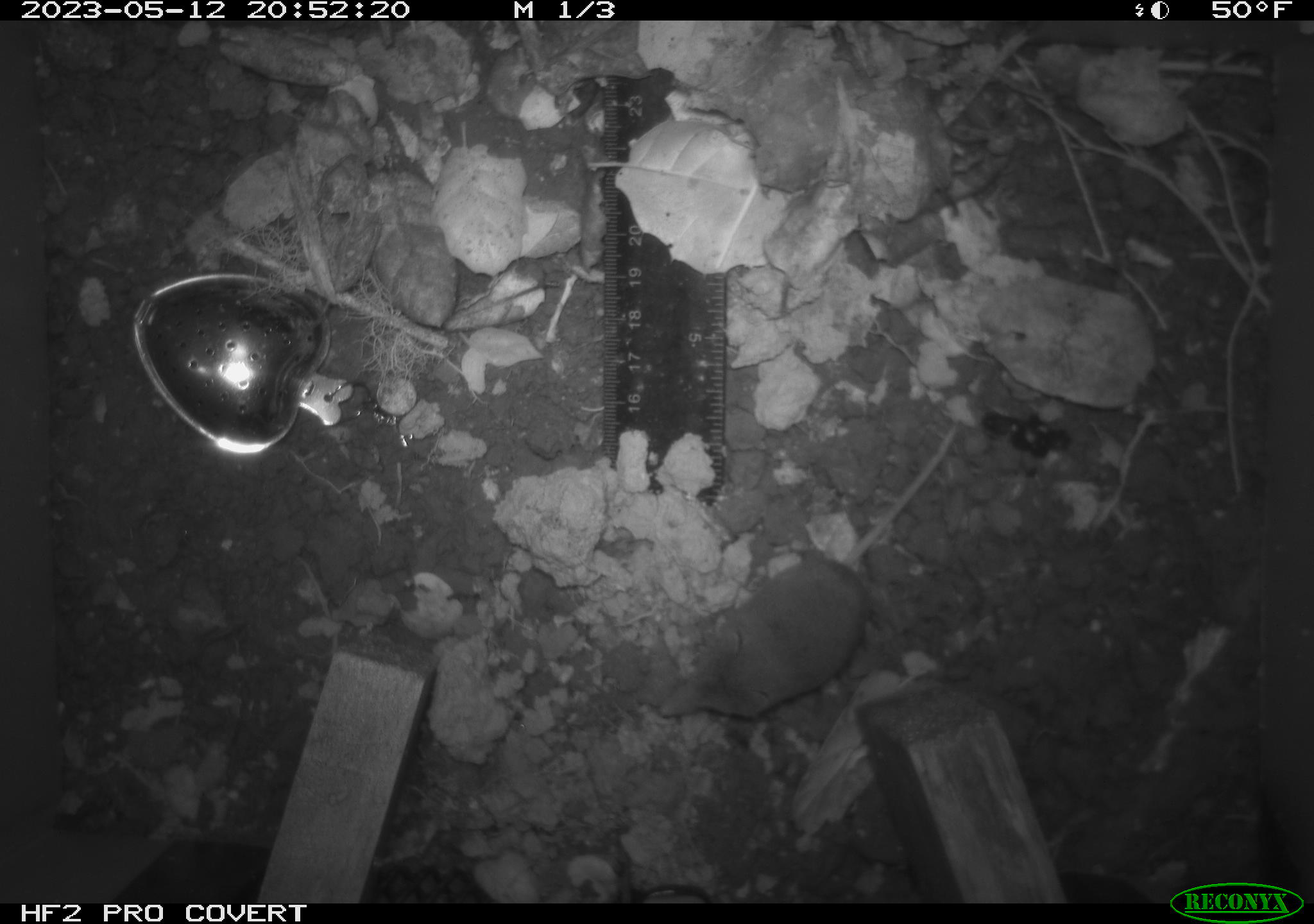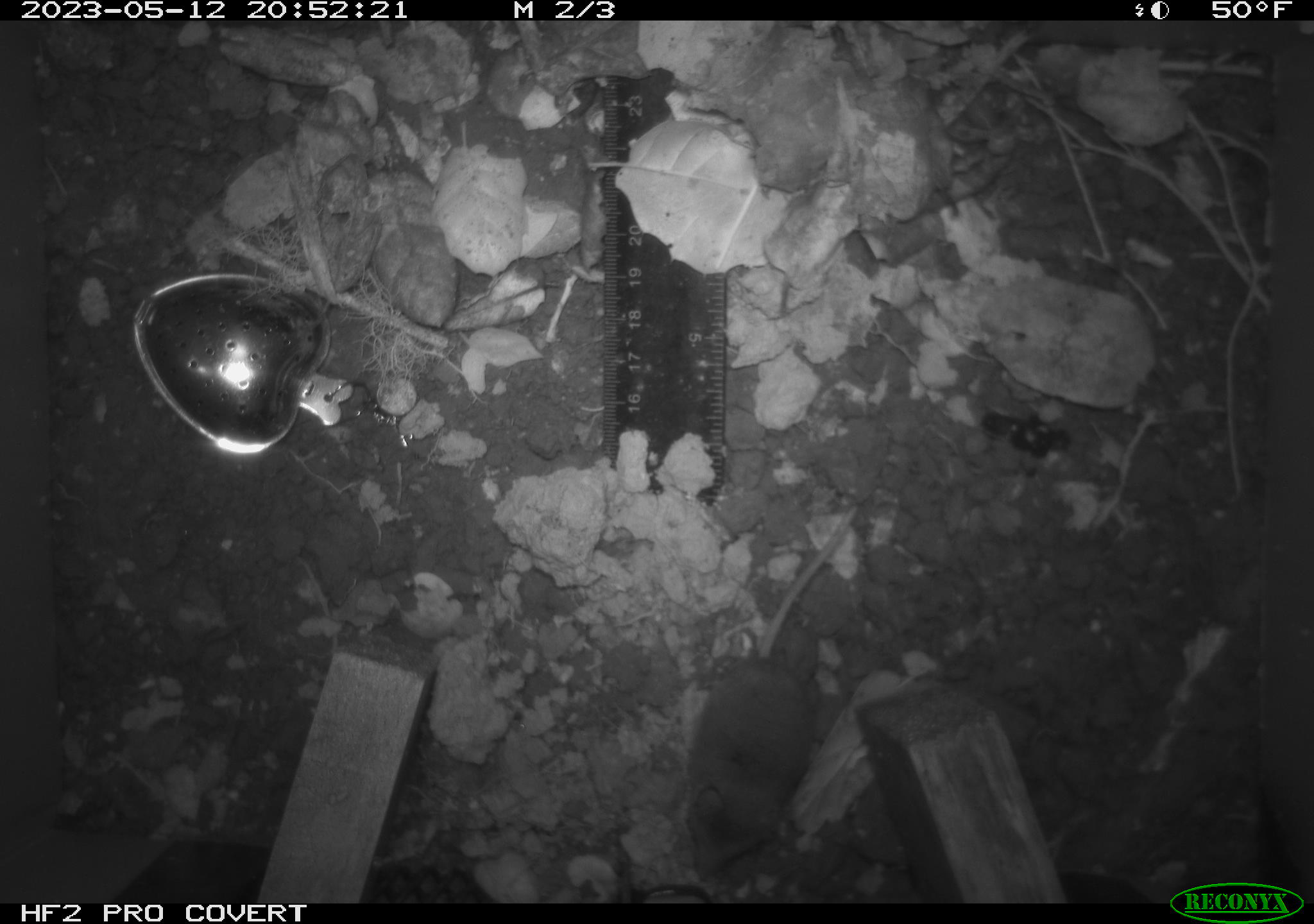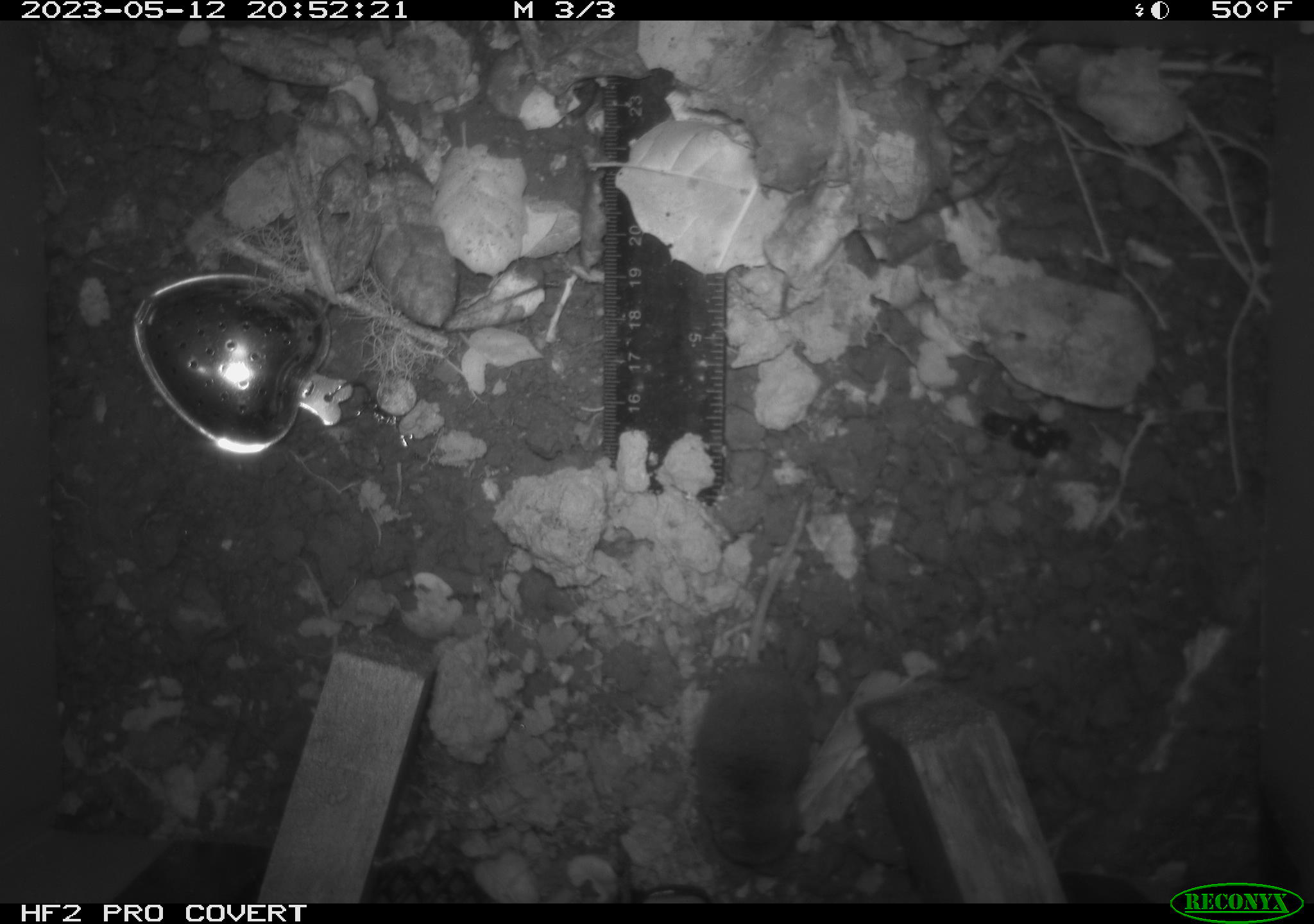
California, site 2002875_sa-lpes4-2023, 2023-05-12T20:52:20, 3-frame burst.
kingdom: Animalia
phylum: Chordata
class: Mammalia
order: Eulipotyphla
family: Soricidae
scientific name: Soricidae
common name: shrews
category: soricidae family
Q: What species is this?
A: Soricidae family (shrews) (Soricidae).